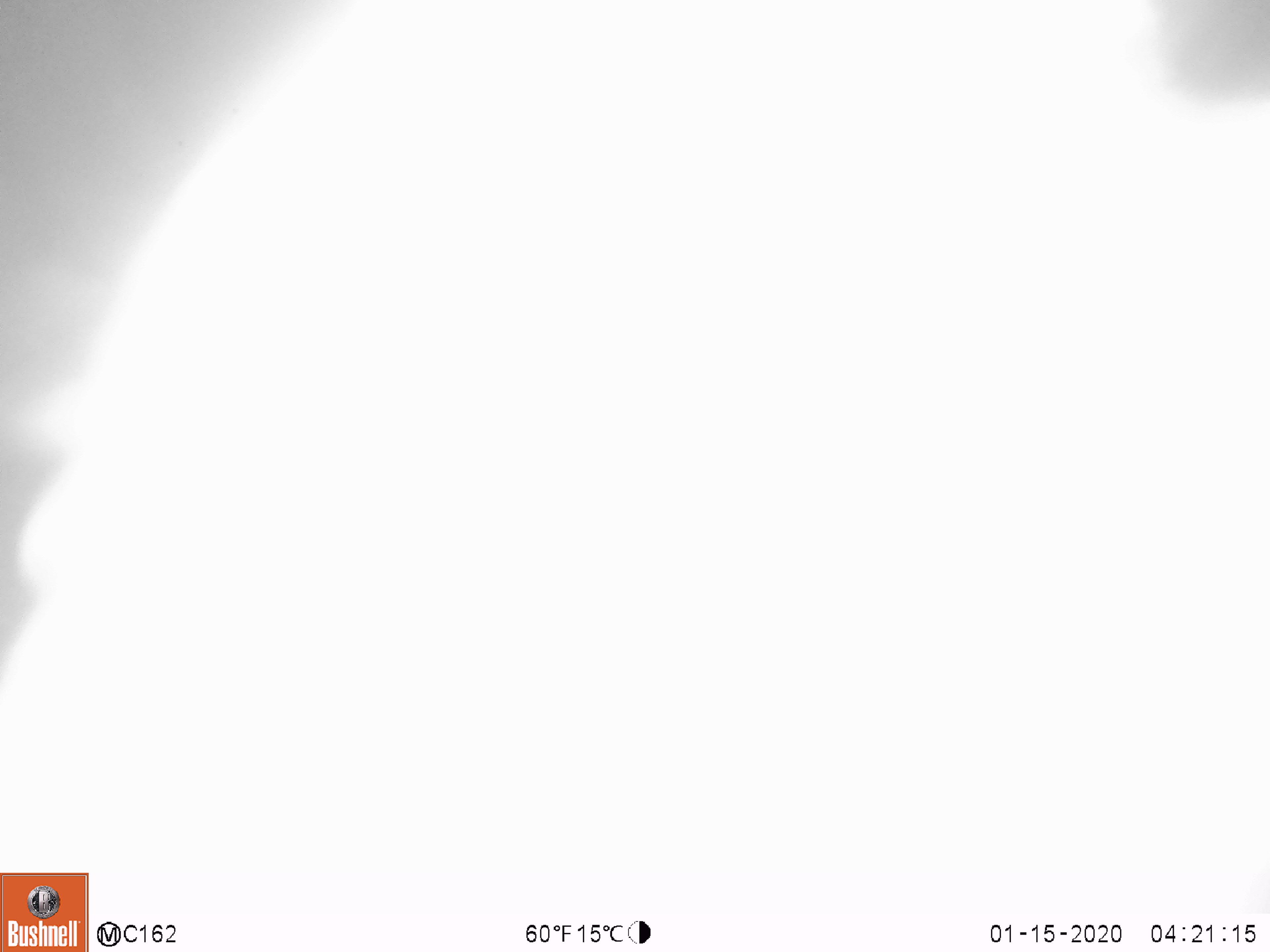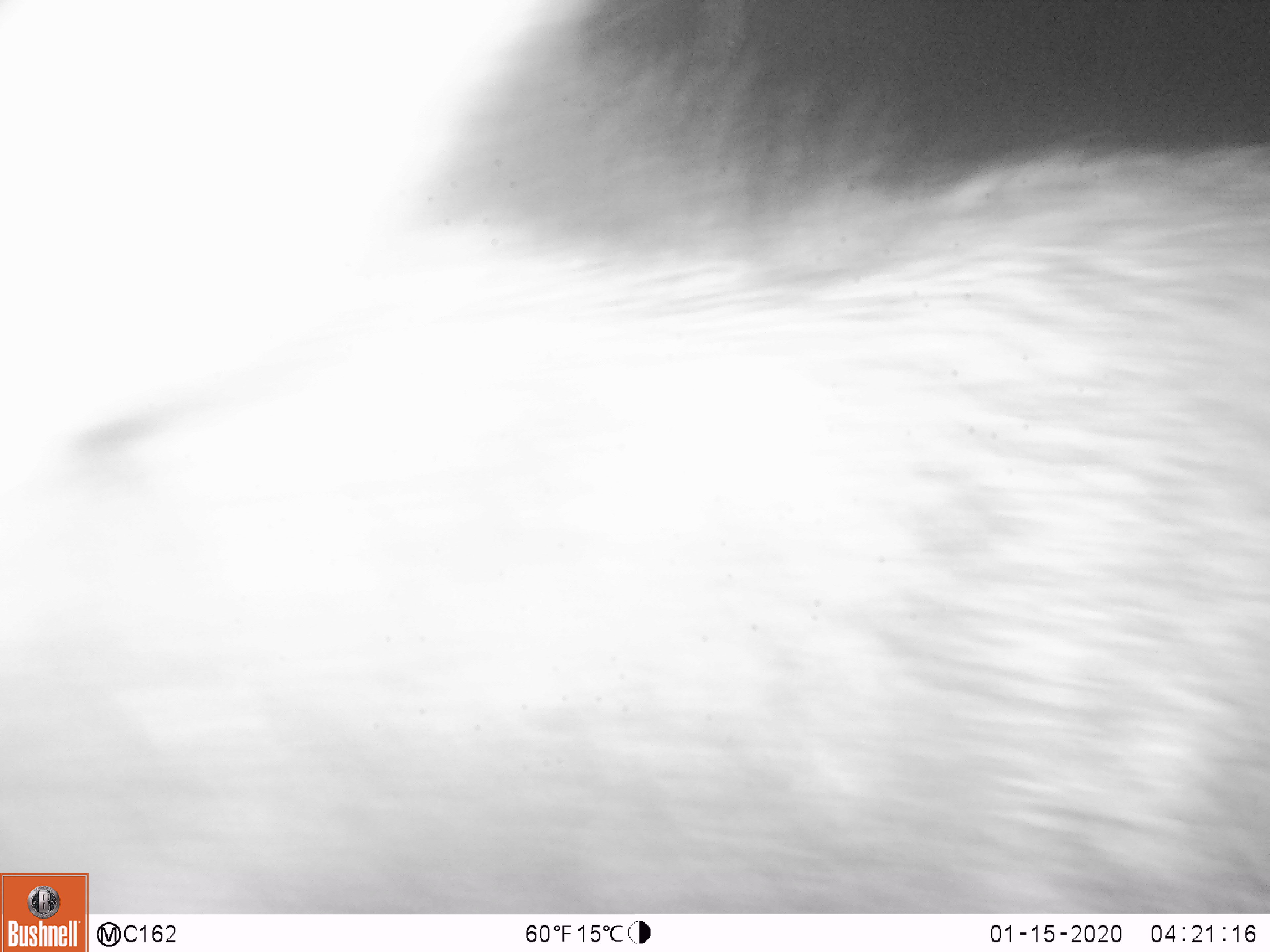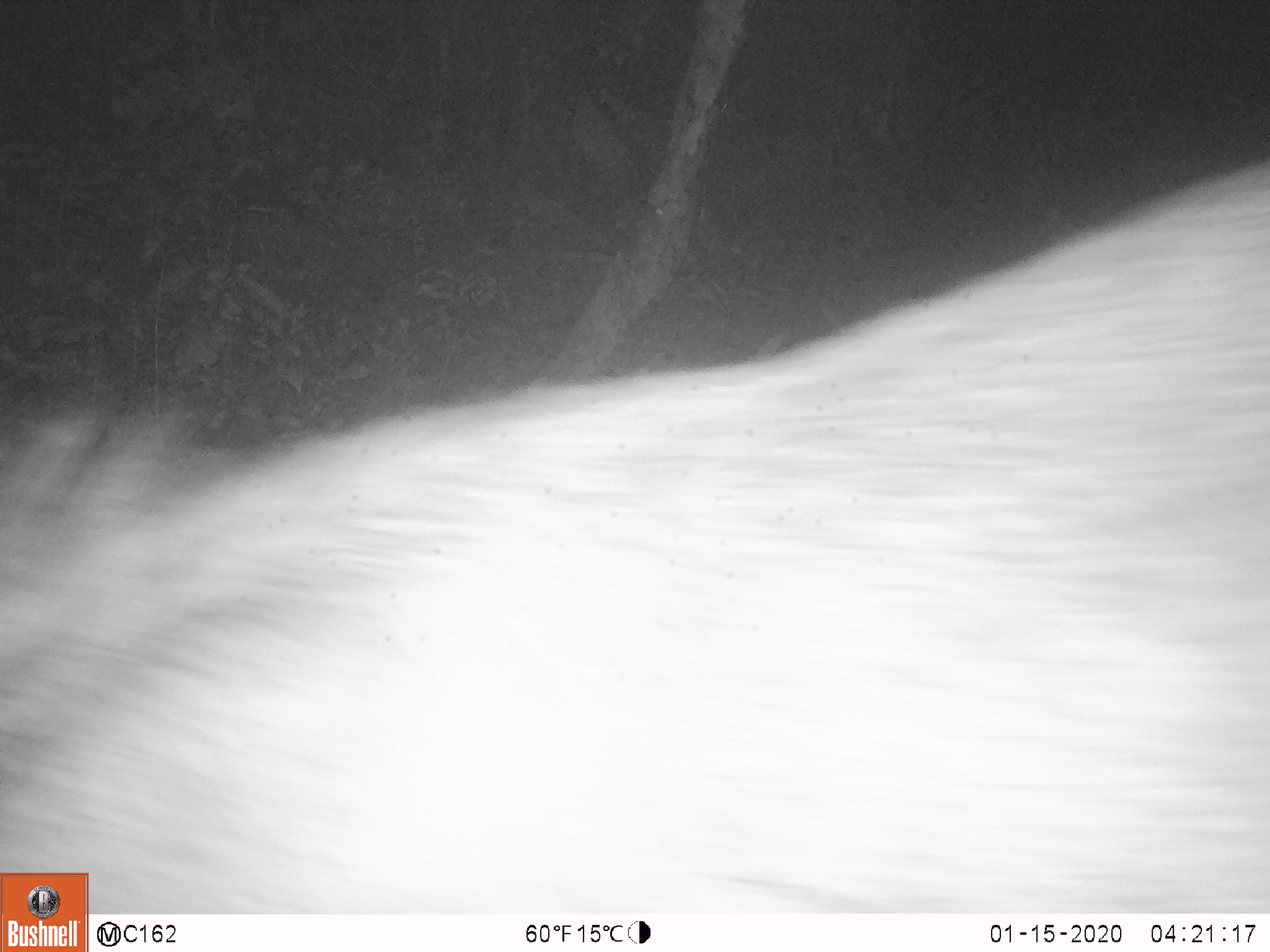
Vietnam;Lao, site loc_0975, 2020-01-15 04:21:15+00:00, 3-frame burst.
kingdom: Animalia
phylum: Chordata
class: Mammalia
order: Artiodactyla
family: Bovidae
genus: Capricornis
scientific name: Capricornis sumatraensis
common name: chinese serow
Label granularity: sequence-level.